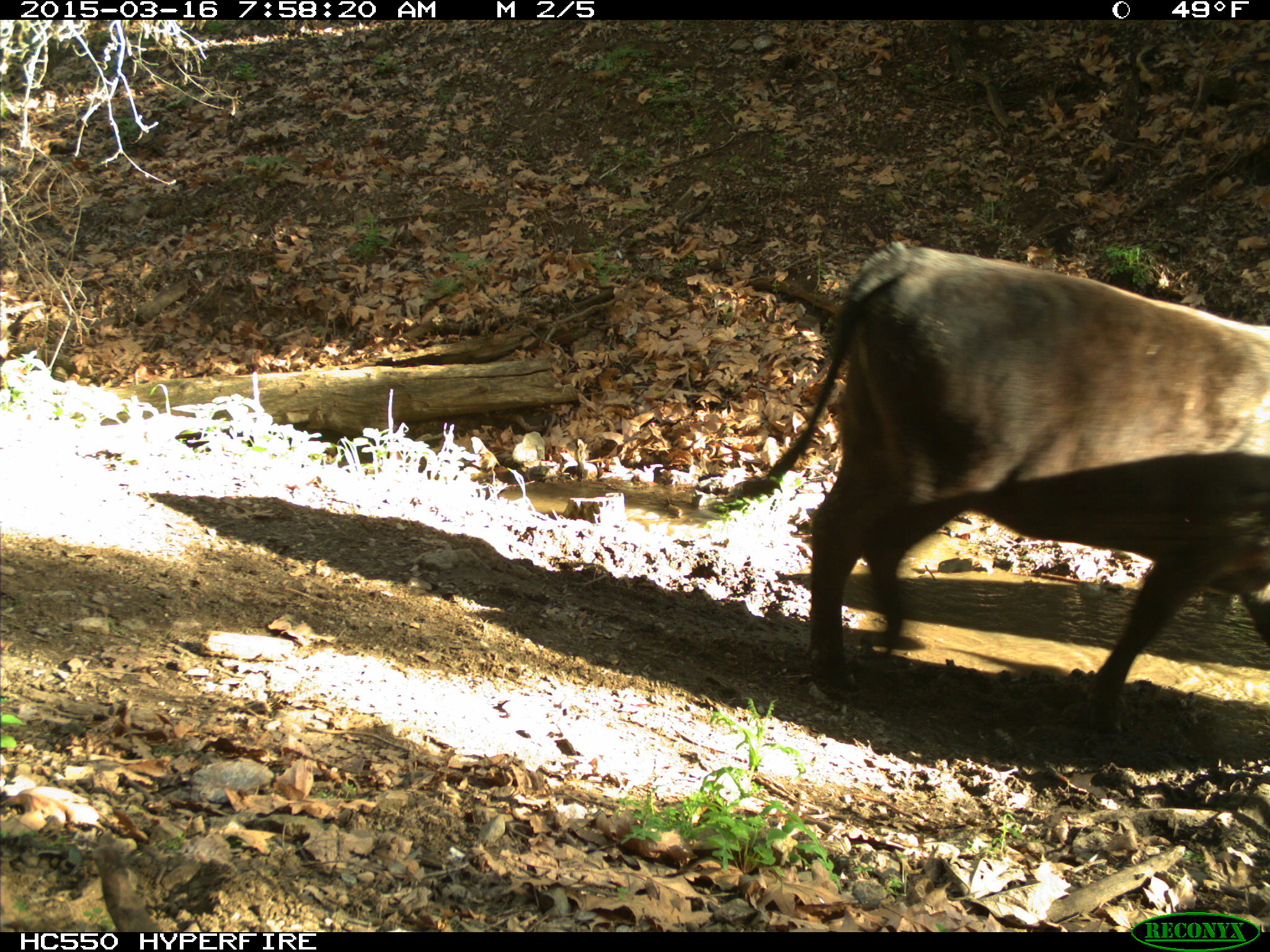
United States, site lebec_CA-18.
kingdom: Animalia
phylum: Chordata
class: Mammalia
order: Artiodactyla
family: Bovidae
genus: Bos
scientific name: Bos taurus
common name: domestic cow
Bos taurus (domestic cow).